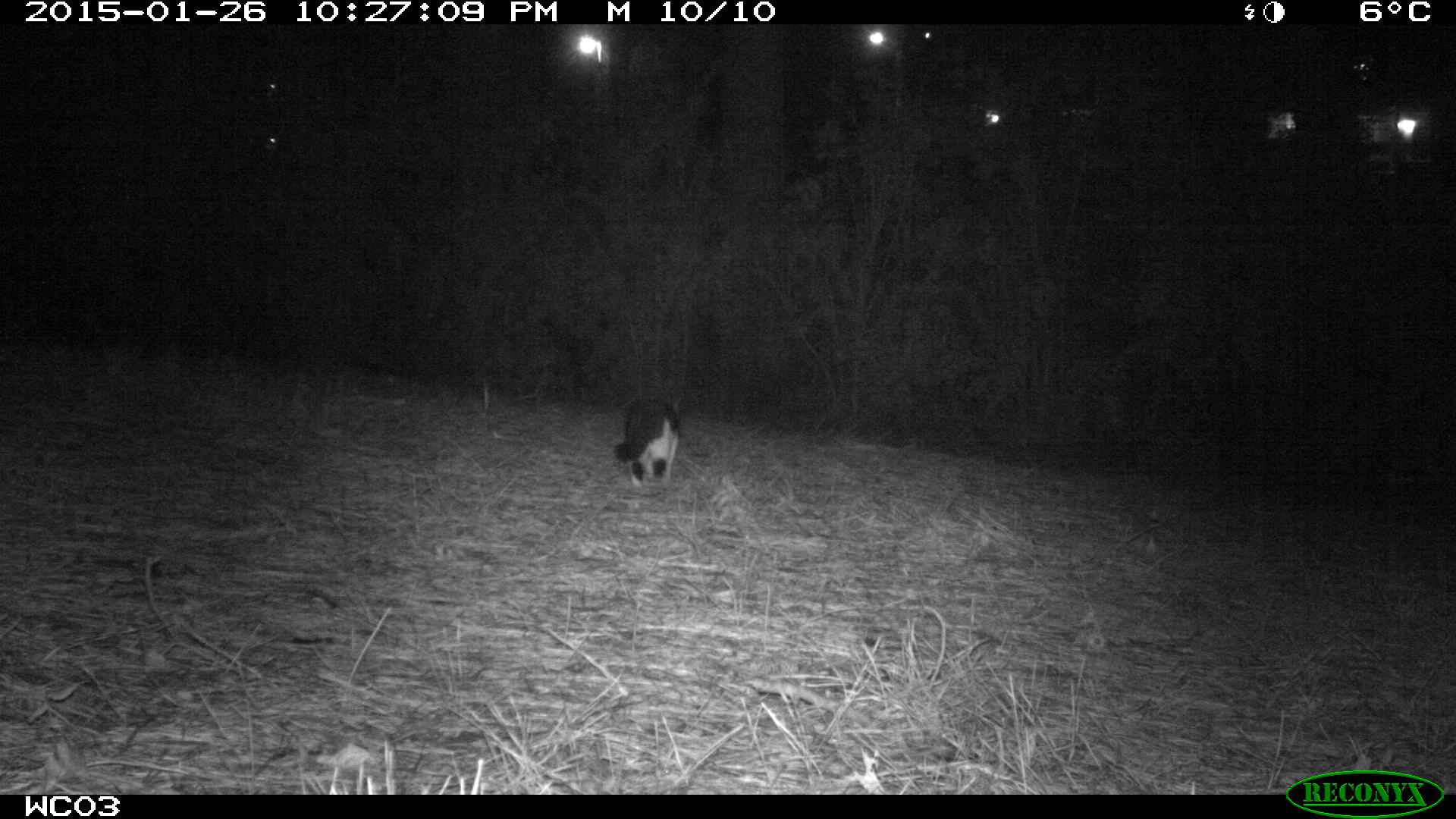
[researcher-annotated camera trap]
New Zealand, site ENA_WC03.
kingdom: Animalia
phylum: Chordata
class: Mammalia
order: Carnivora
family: Felidae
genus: Felis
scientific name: Felis catus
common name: domestic cat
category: cat